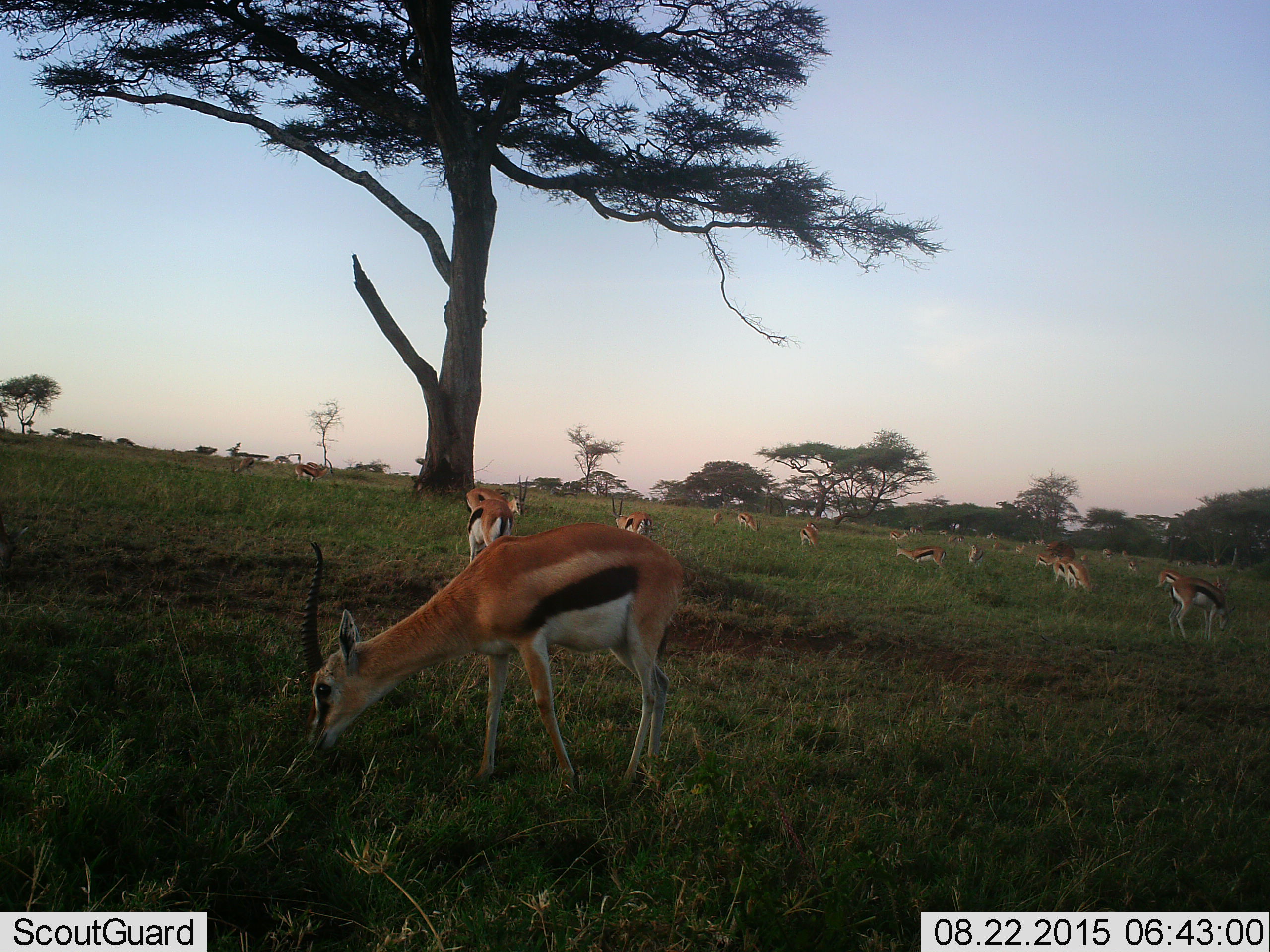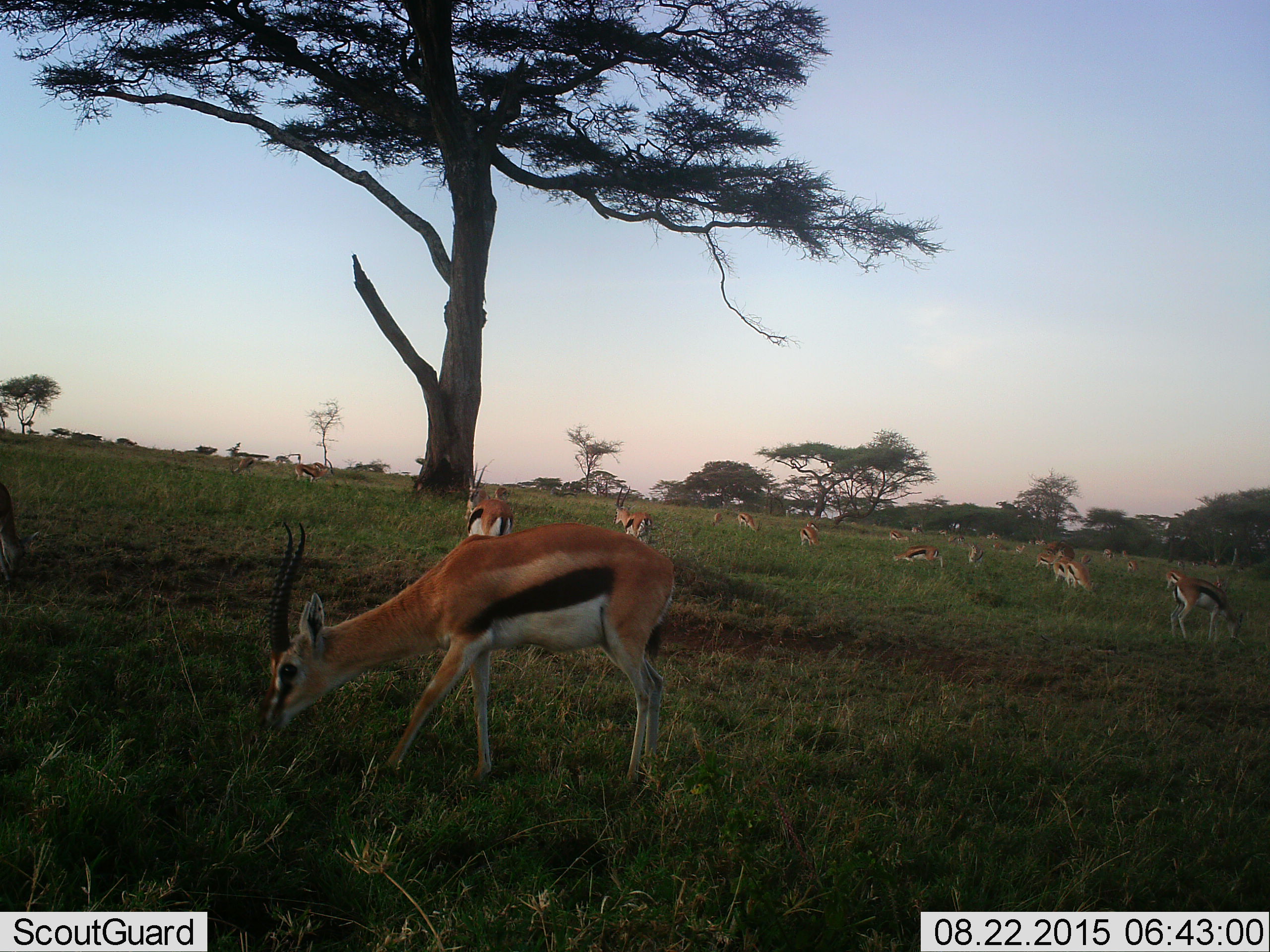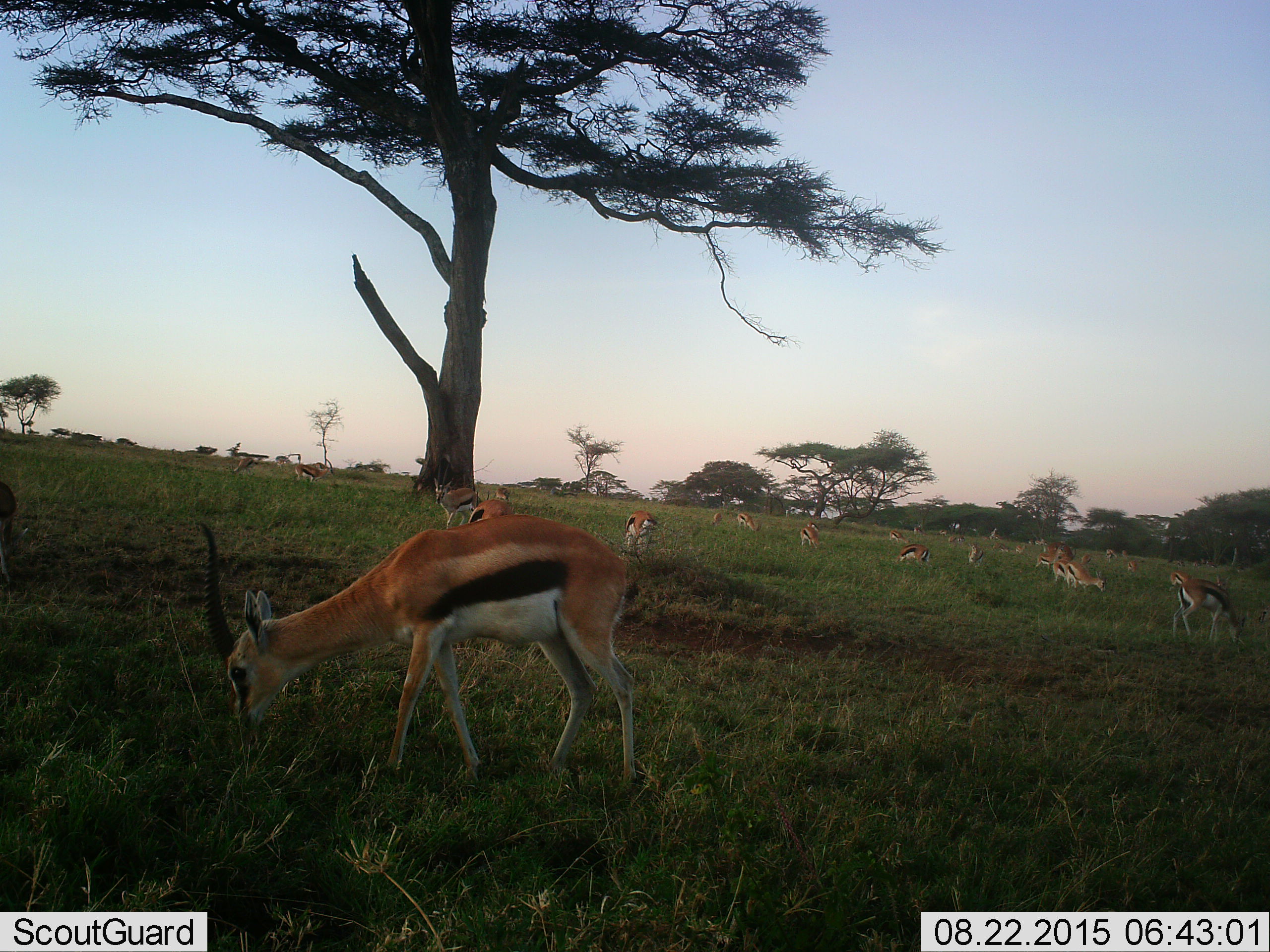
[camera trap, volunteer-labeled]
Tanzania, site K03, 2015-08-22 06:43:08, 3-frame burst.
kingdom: Animalia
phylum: Chordata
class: Mammalia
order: Artiodactyla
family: Bovidae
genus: Eudorcas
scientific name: Eudorcas thomsonii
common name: thomson's gazelle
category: gazellethomsons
Gazellethomsons (thomson's gazelle) (Eudorcas thomsonii), count 11-50. Behavior (volunteer vote fractions): standing 33%, resting 0%, moving 44%, interacting 0%. Young present (vote fraction): 11%. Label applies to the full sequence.